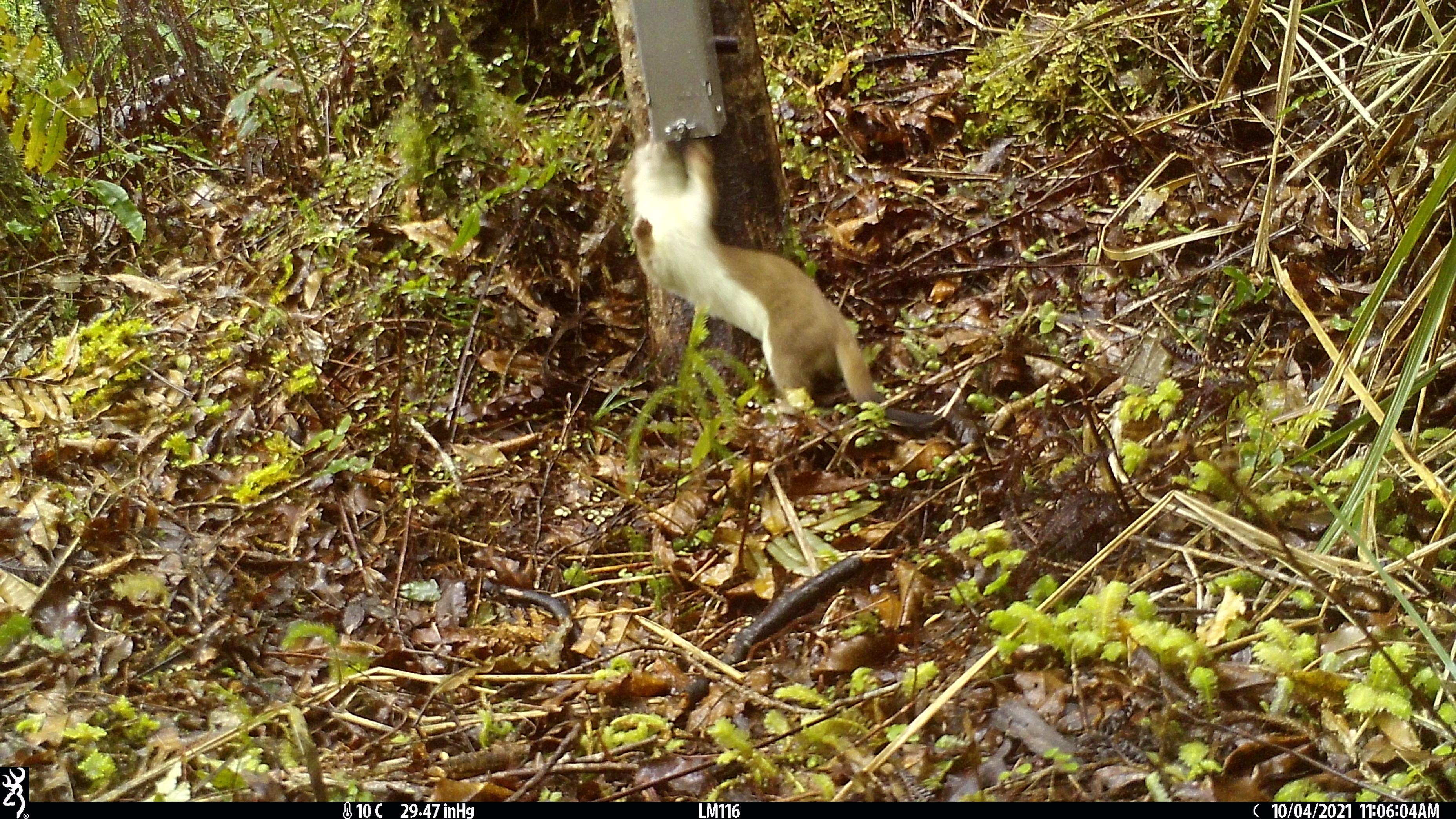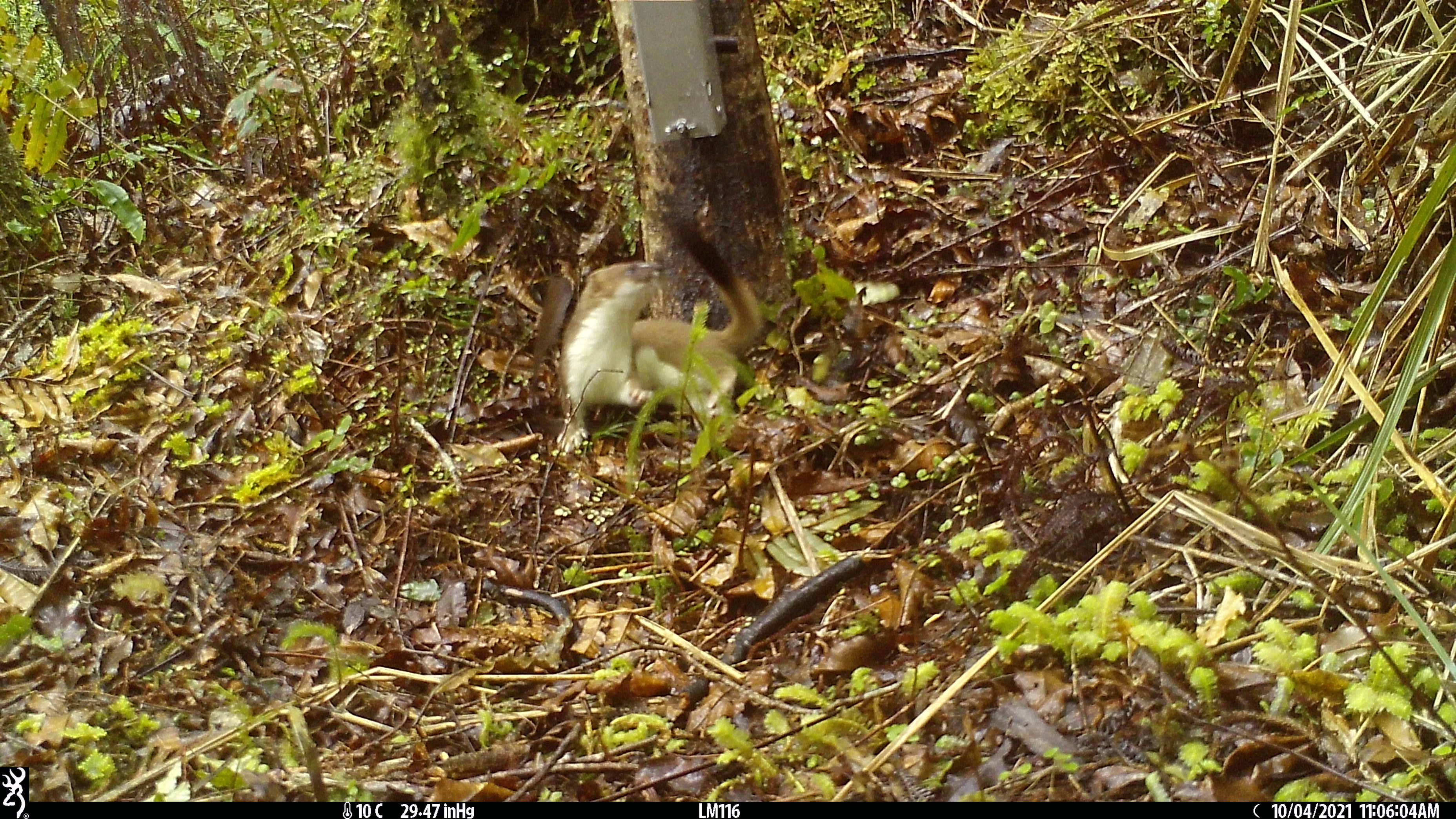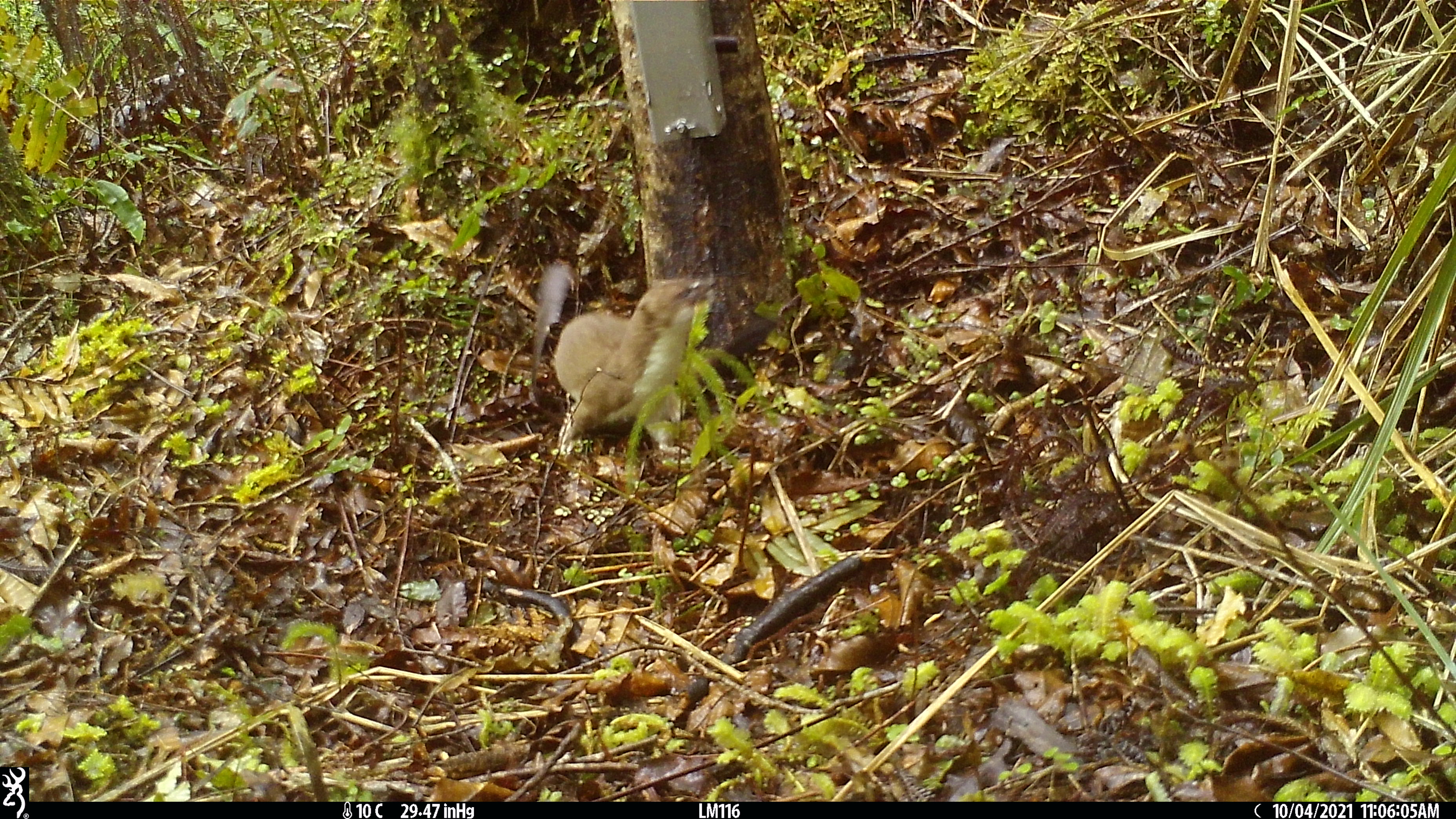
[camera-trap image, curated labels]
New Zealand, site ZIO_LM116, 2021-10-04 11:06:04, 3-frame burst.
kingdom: Animalia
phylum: Chordata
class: Mammalia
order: Carnivora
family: Mustelidae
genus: Mustela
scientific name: Mustela erminea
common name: stoat